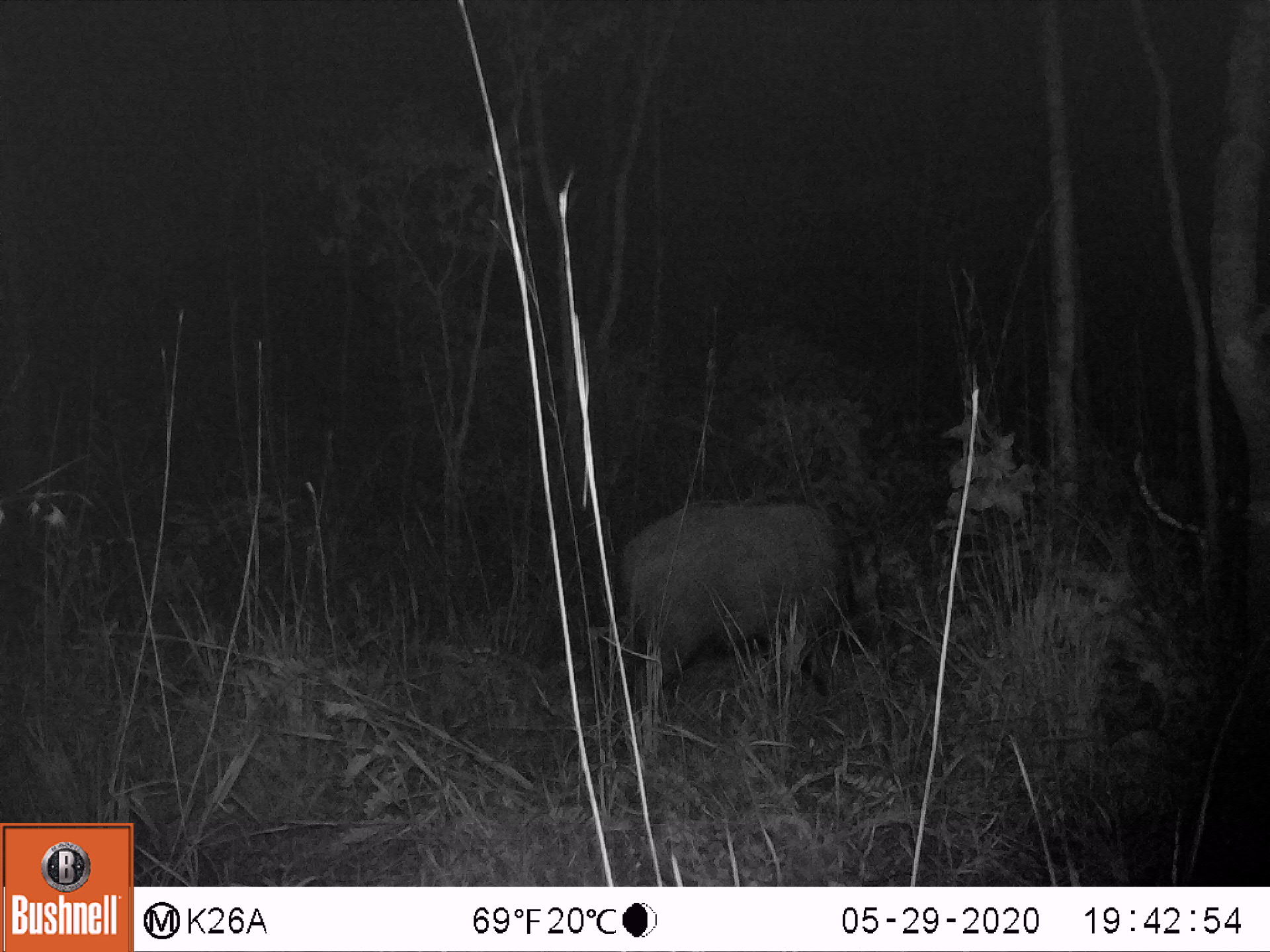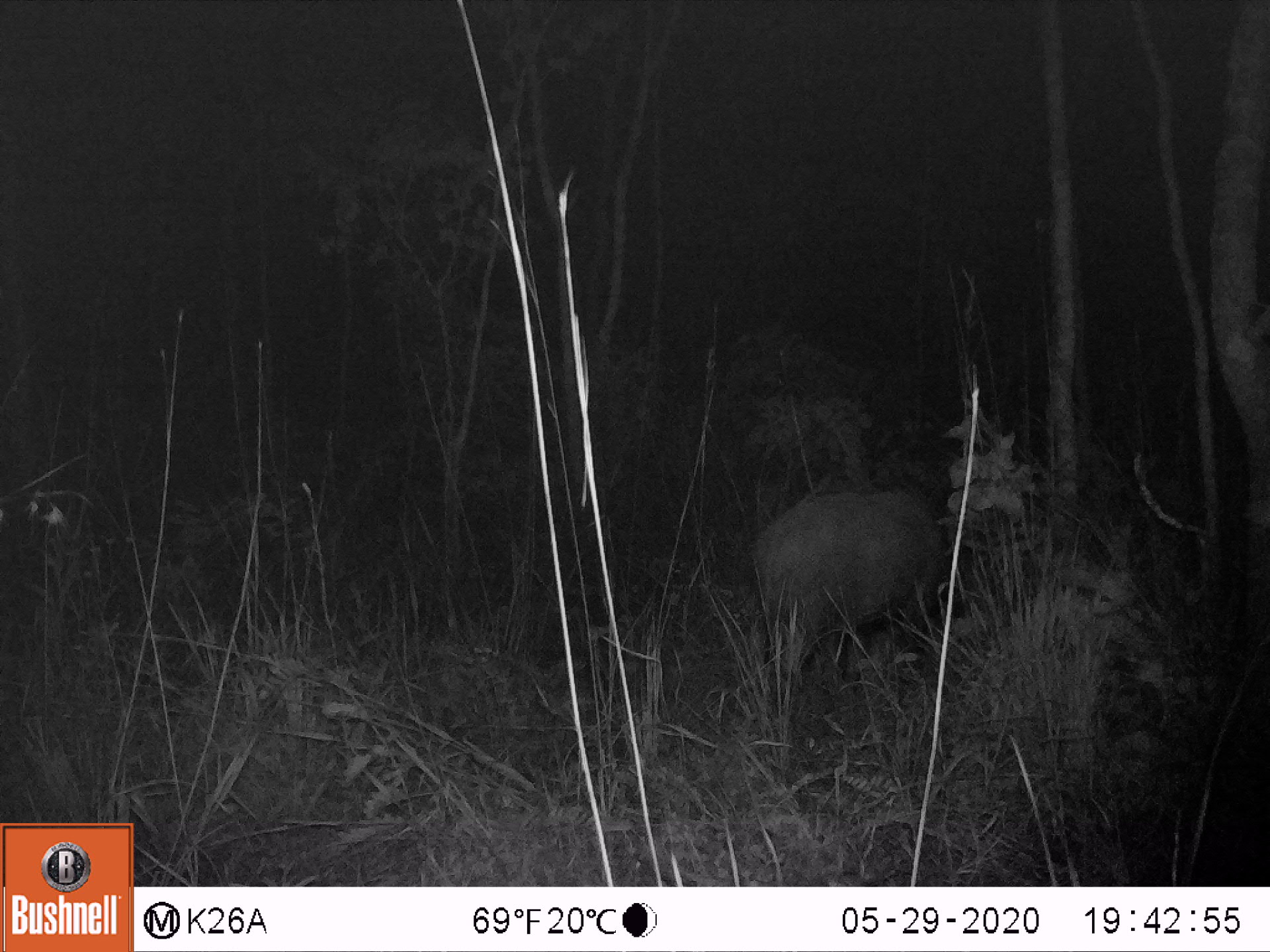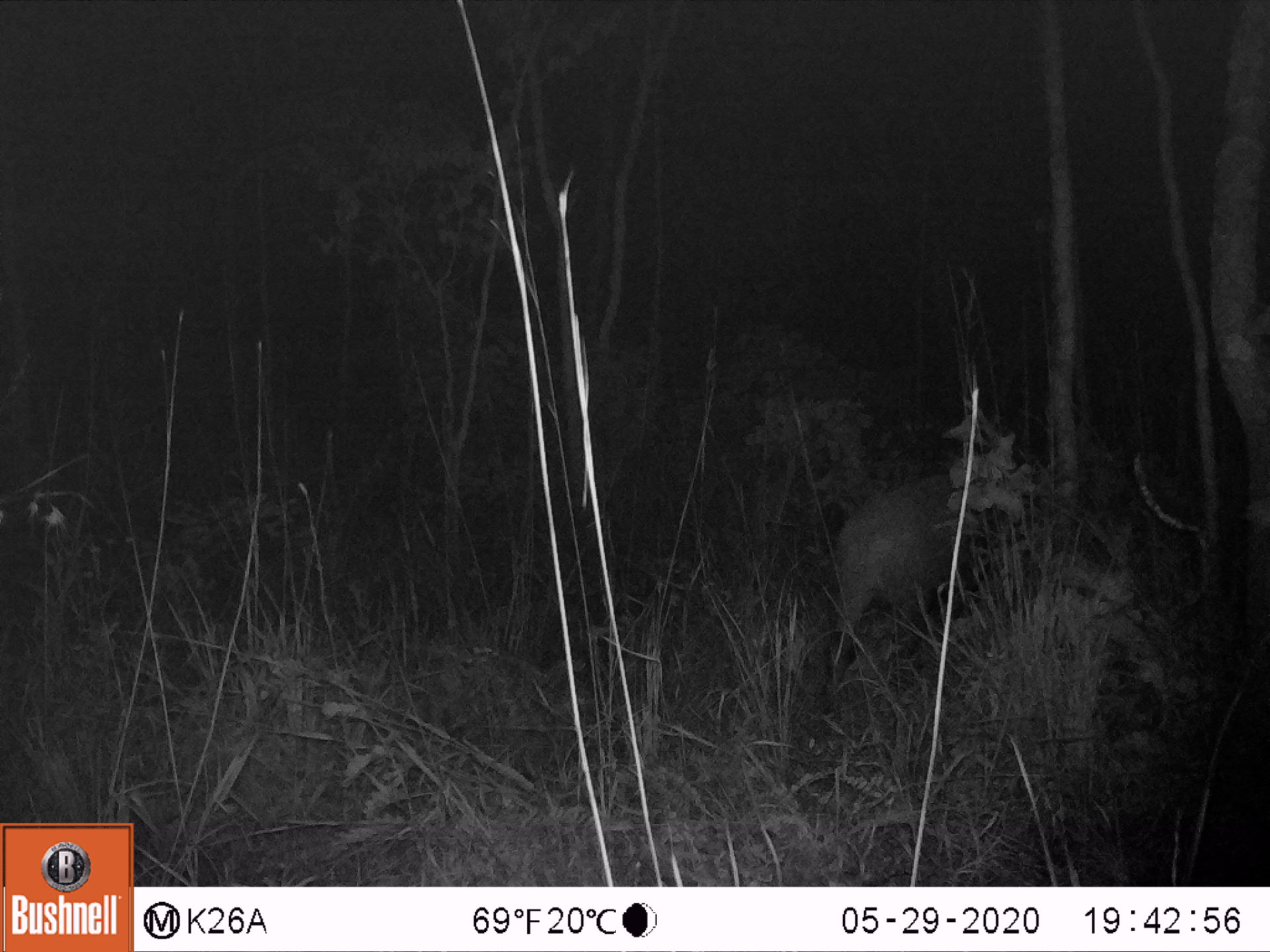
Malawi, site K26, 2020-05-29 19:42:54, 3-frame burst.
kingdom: Animalia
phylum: Chordata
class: Mammalia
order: Artiodactyla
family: Suidae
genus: Potamochoerus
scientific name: Potamochoerus larvatus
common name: bushpig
Bushpig (Potamochoerus larvatus), count 1.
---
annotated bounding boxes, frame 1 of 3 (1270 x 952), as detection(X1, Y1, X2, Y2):
bushpig: detection(611, 494, 887, 734)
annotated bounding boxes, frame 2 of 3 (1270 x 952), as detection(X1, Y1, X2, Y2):
bushpig: detection(754, 471, 961, 696)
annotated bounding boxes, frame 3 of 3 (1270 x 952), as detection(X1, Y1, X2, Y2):
bushpig: detection(810, 458, 1000, 680)